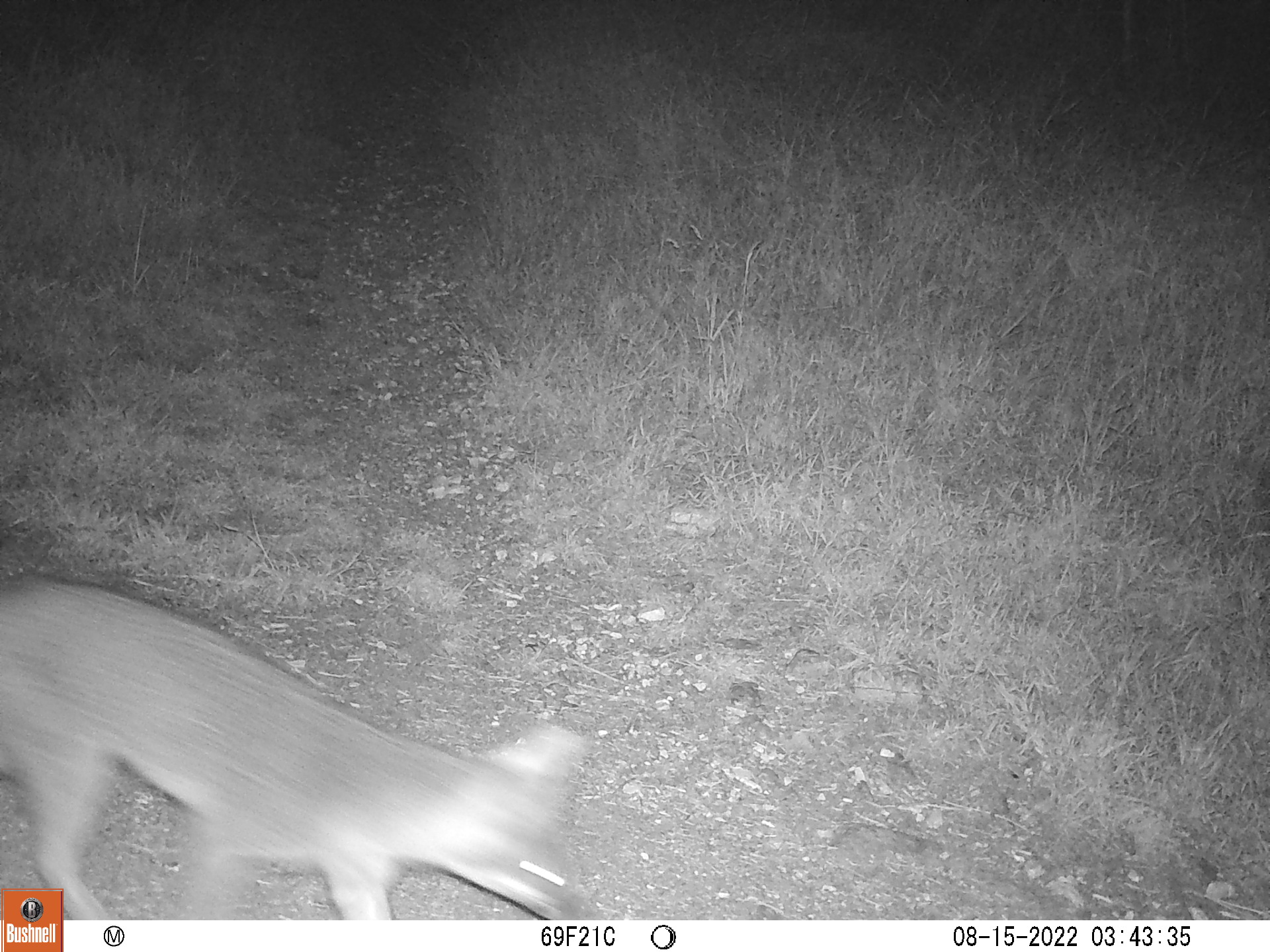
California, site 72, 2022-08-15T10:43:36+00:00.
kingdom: Animalia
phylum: Chordata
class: Mammalia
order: Carnivora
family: Canidae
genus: Urocyon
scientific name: Urocyon cinereoargenteus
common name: gray fox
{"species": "gray fox (Urocyon cinereoargenteus)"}